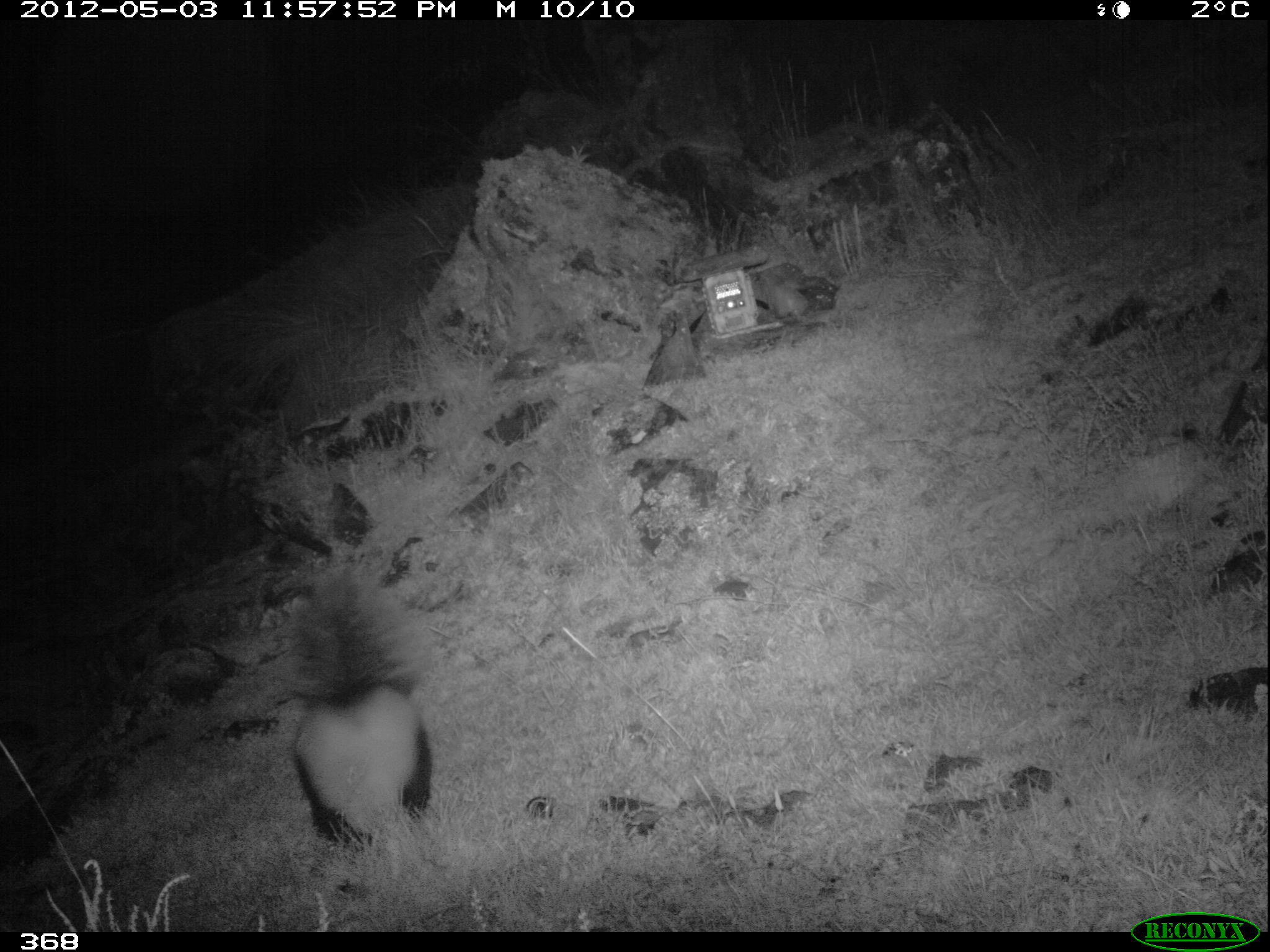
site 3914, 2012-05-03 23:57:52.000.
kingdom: Animalia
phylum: Chordata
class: Mammalia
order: Carnivora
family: Mephitidae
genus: Conepatus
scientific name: Conepatus chinga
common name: molina's hog-nosed skunk